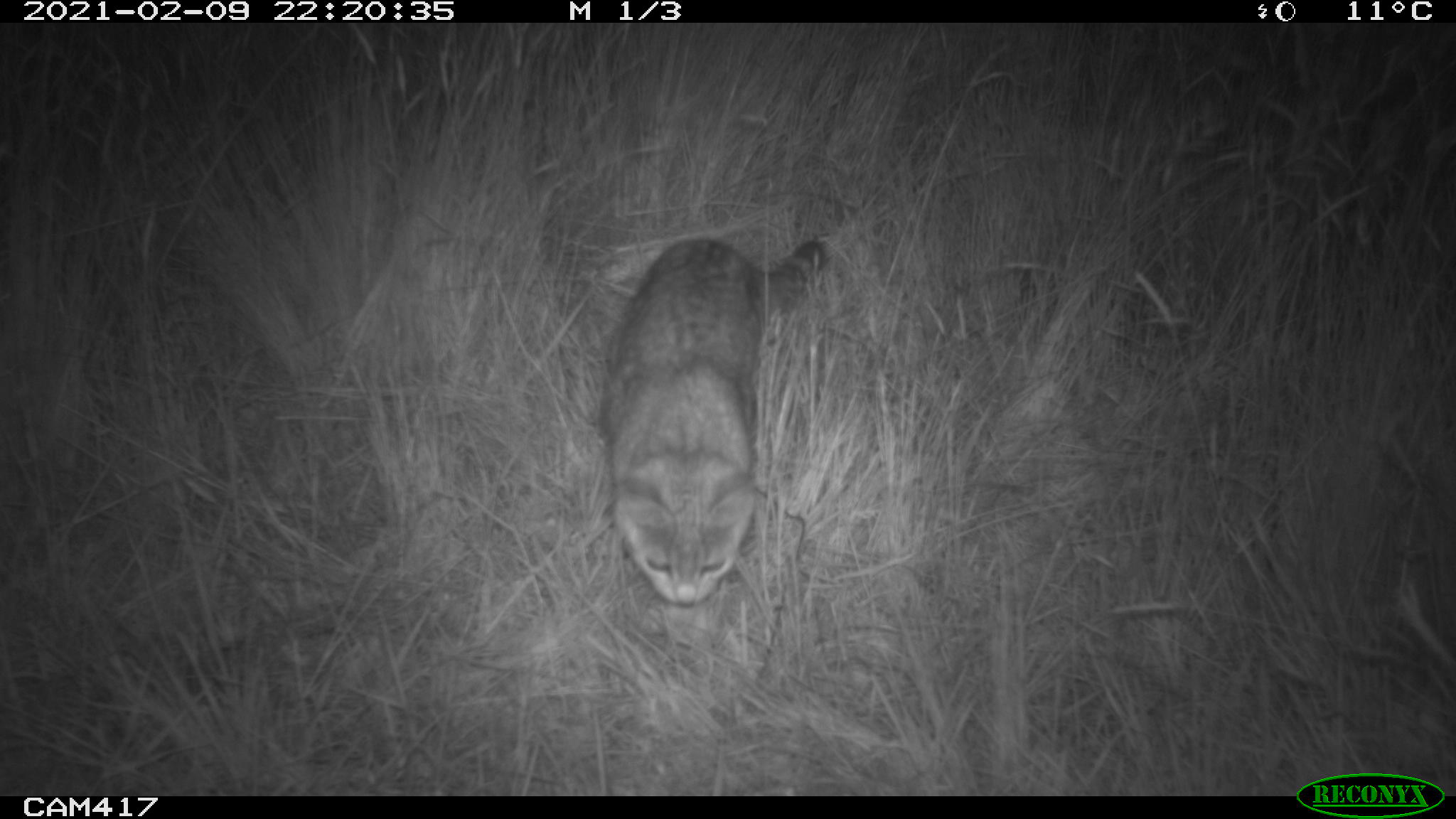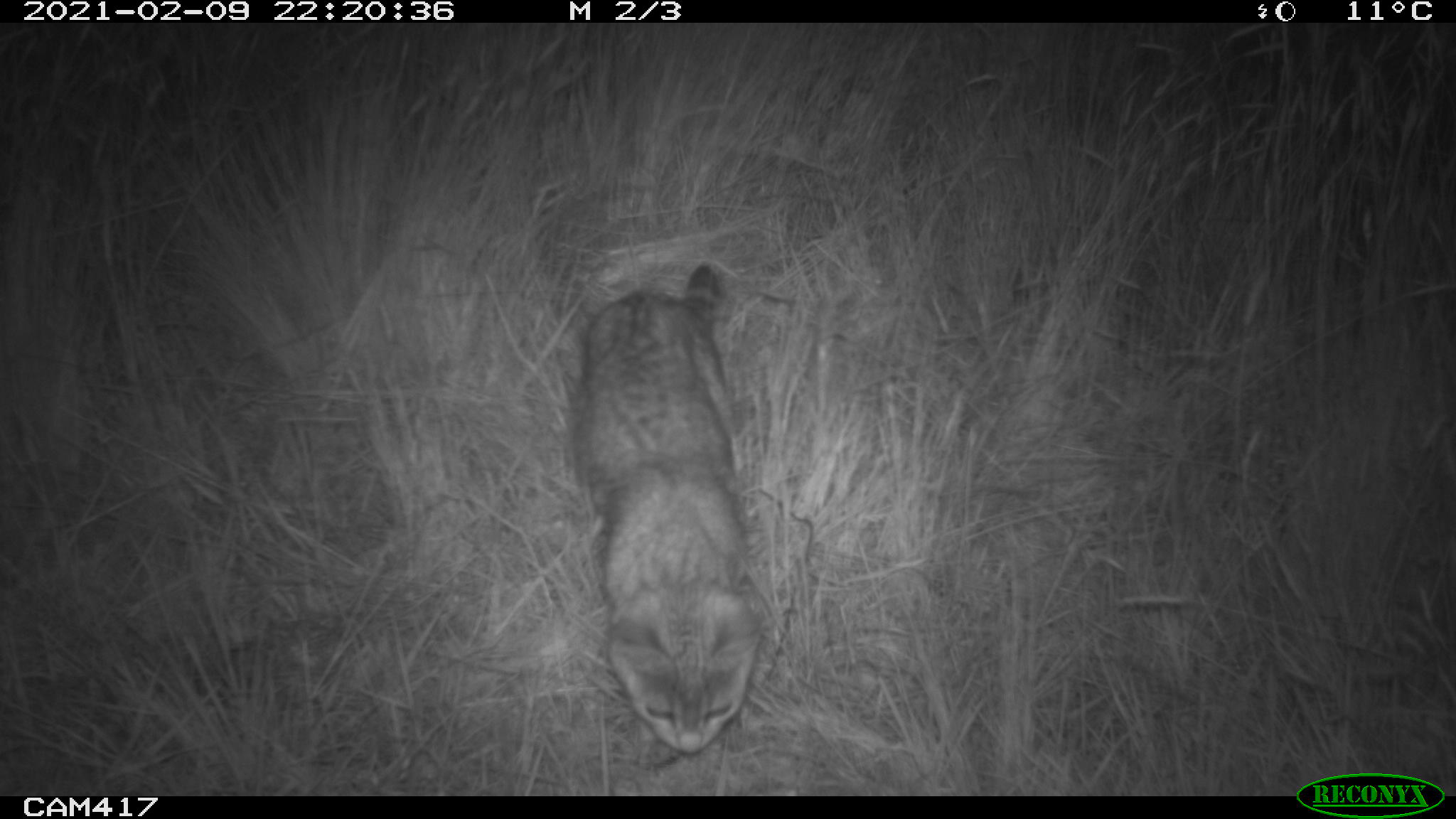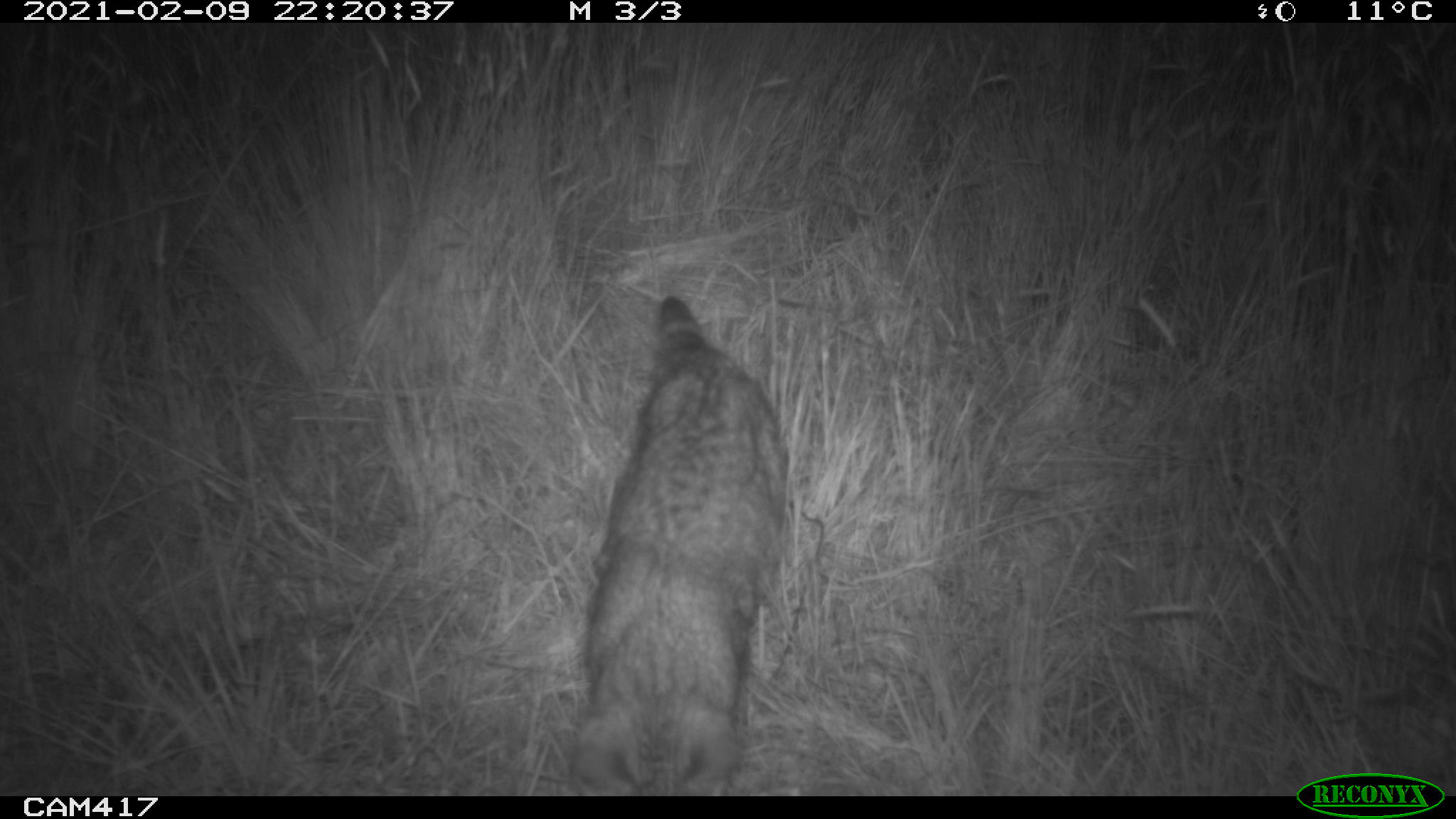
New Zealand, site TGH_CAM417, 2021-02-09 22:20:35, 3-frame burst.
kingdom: Animalia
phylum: Chordata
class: Mammalia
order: Carnivora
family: Felidae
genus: Felis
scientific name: Felis catus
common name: domestic cat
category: cat